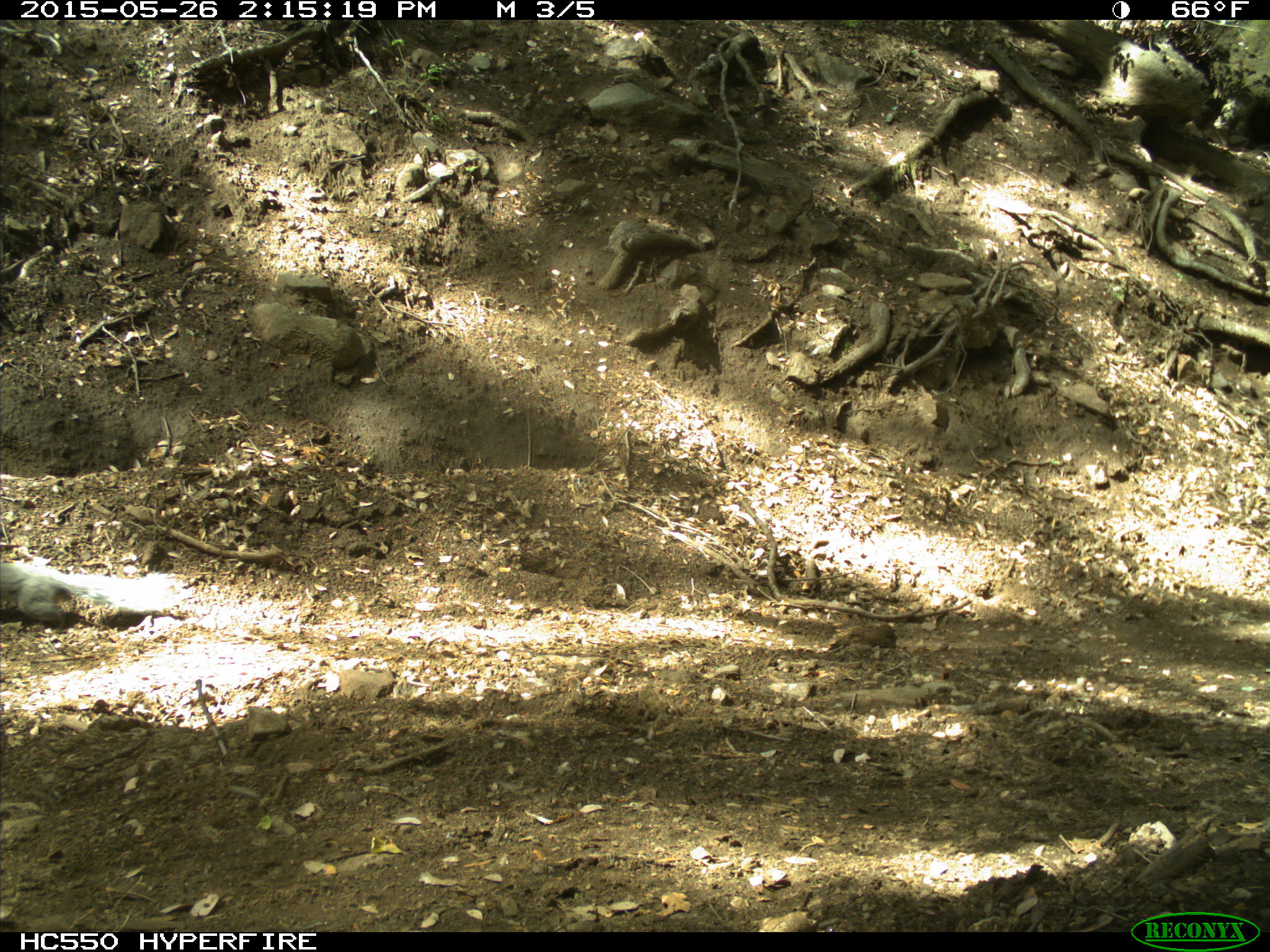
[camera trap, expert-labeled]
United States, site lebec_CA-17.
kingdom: Animalia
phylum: Chordata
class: Mammalia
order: Rodentia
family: Sciuridae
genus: Sciurus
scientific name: Sciurus carolinensis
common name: eastern gray squirrel